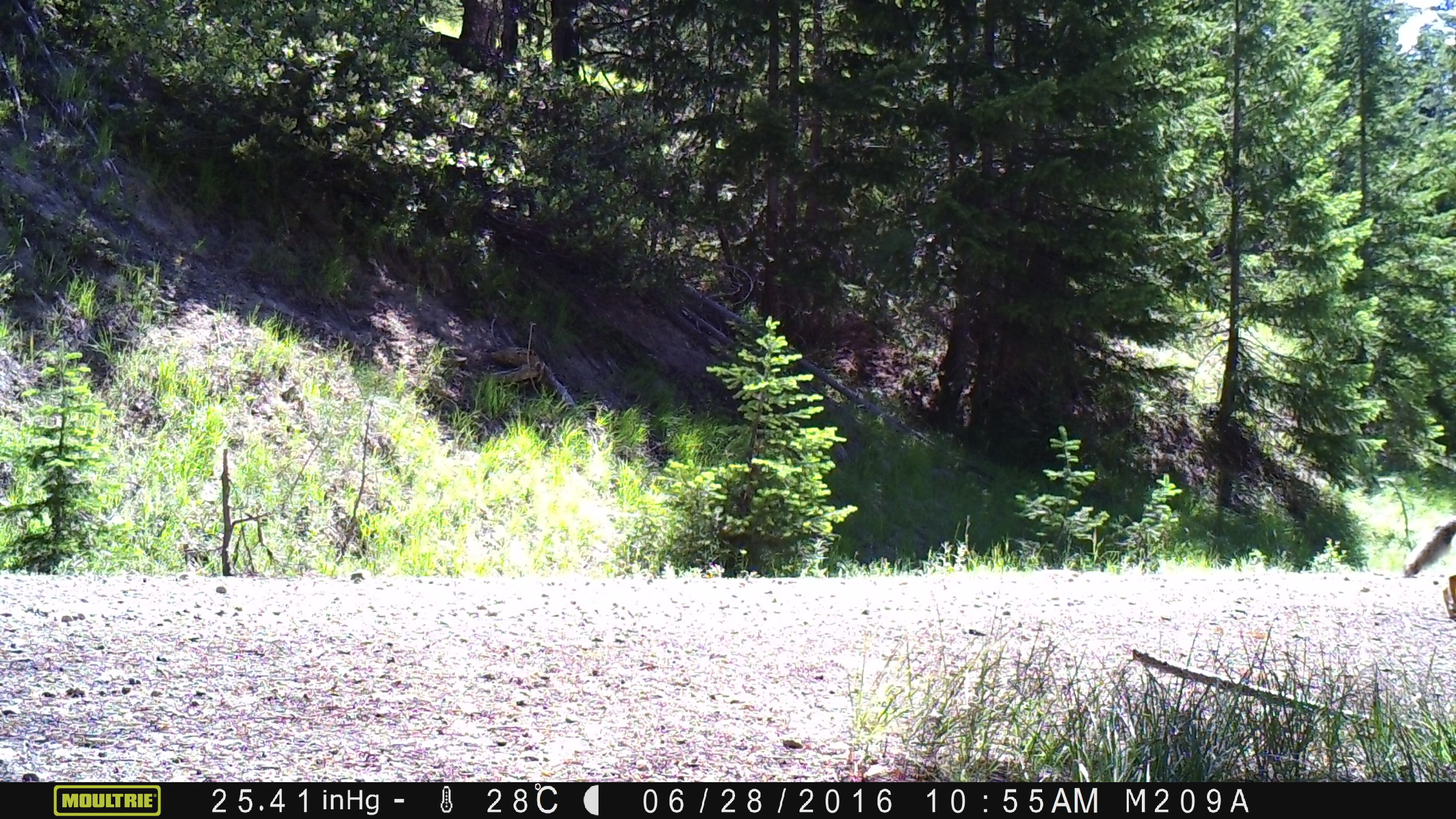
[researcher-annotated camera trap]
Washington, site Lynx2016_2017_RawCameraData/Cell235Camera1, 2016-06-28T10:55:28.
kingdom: Animalia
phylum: Chordata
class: Mammalia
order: Carnivora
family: Canidae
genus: Canis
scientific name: Canis latrans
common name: coyote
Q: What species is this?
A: Canis latrans (coyote).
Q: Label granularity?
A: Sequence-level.